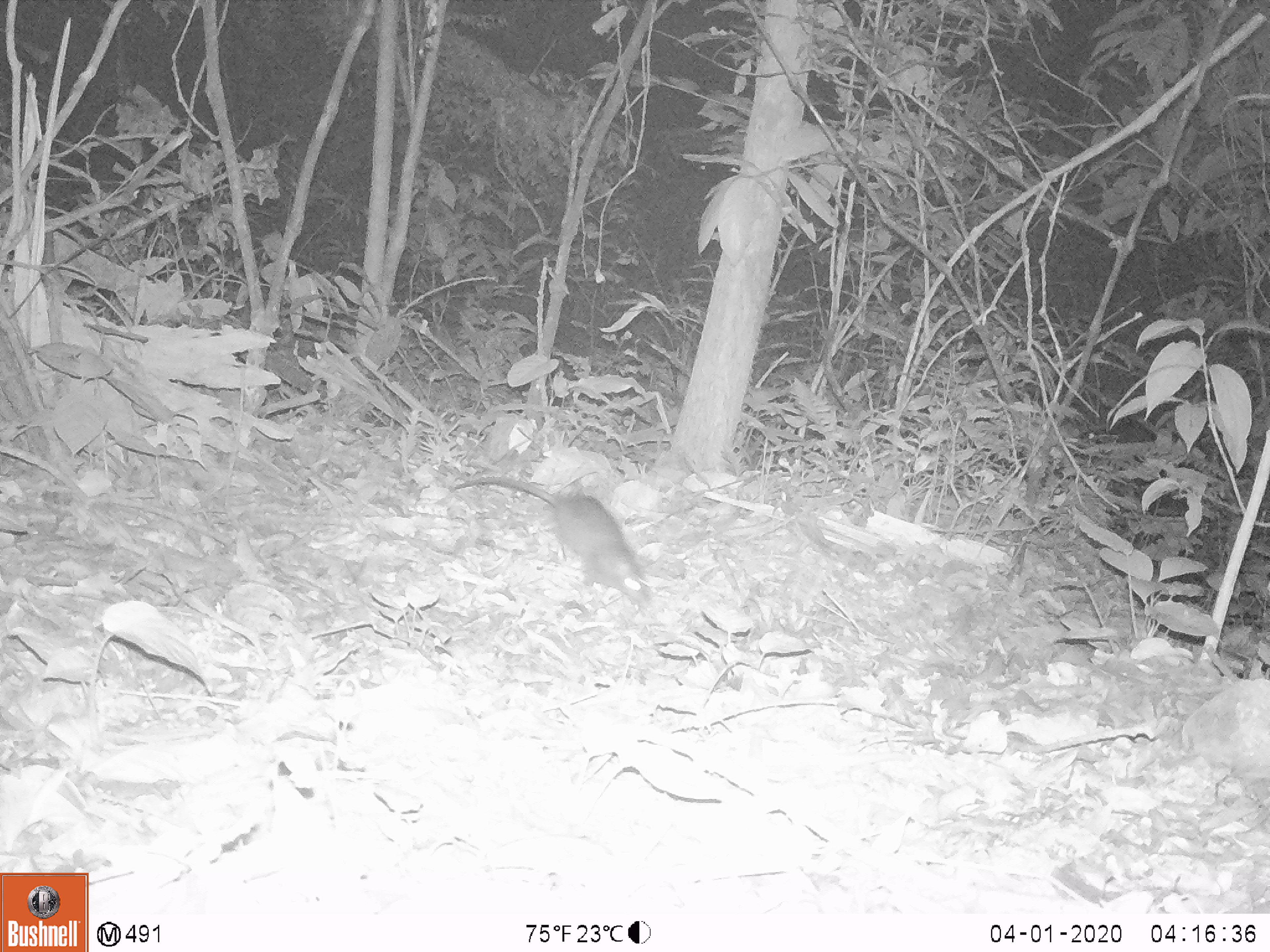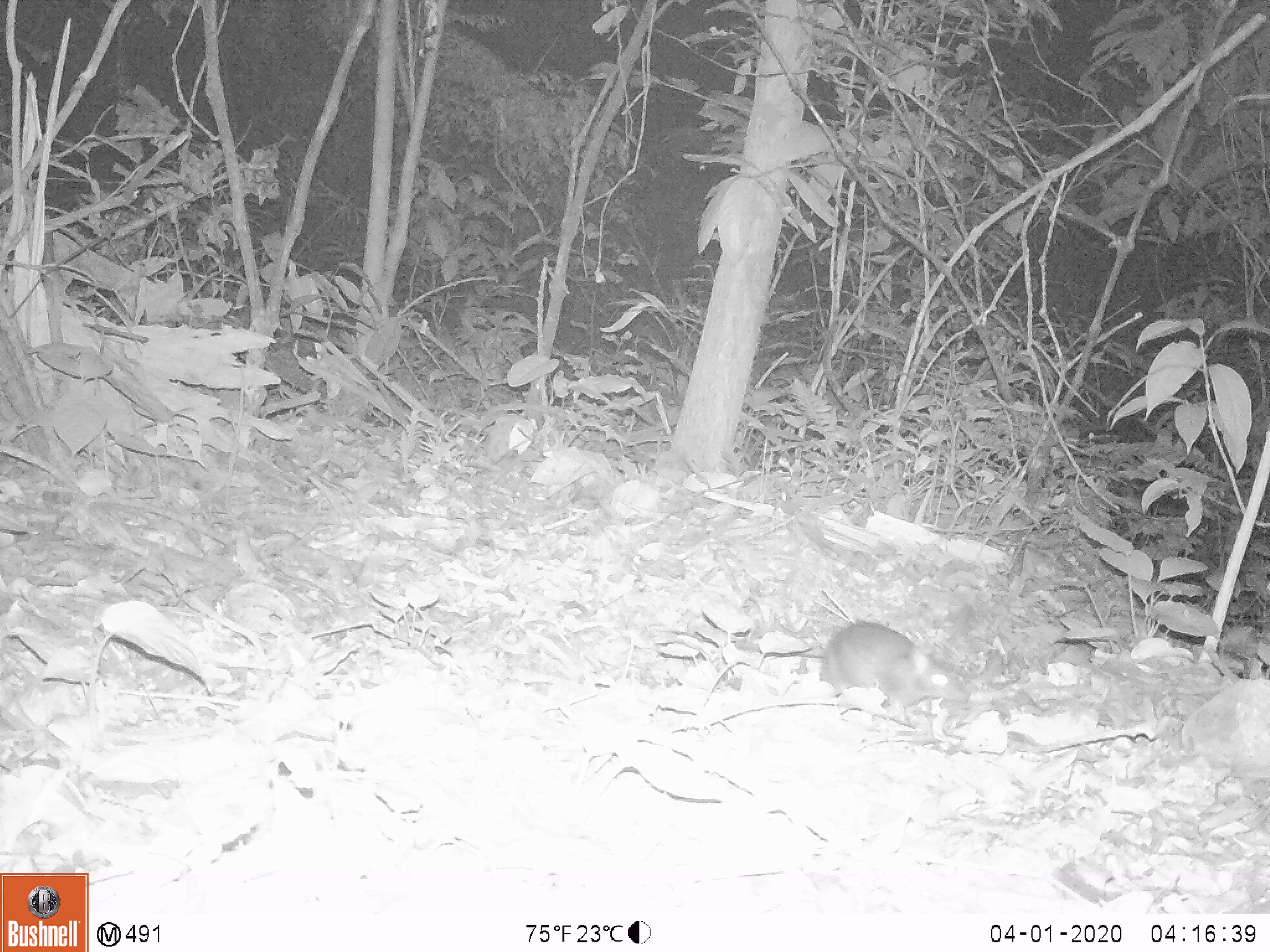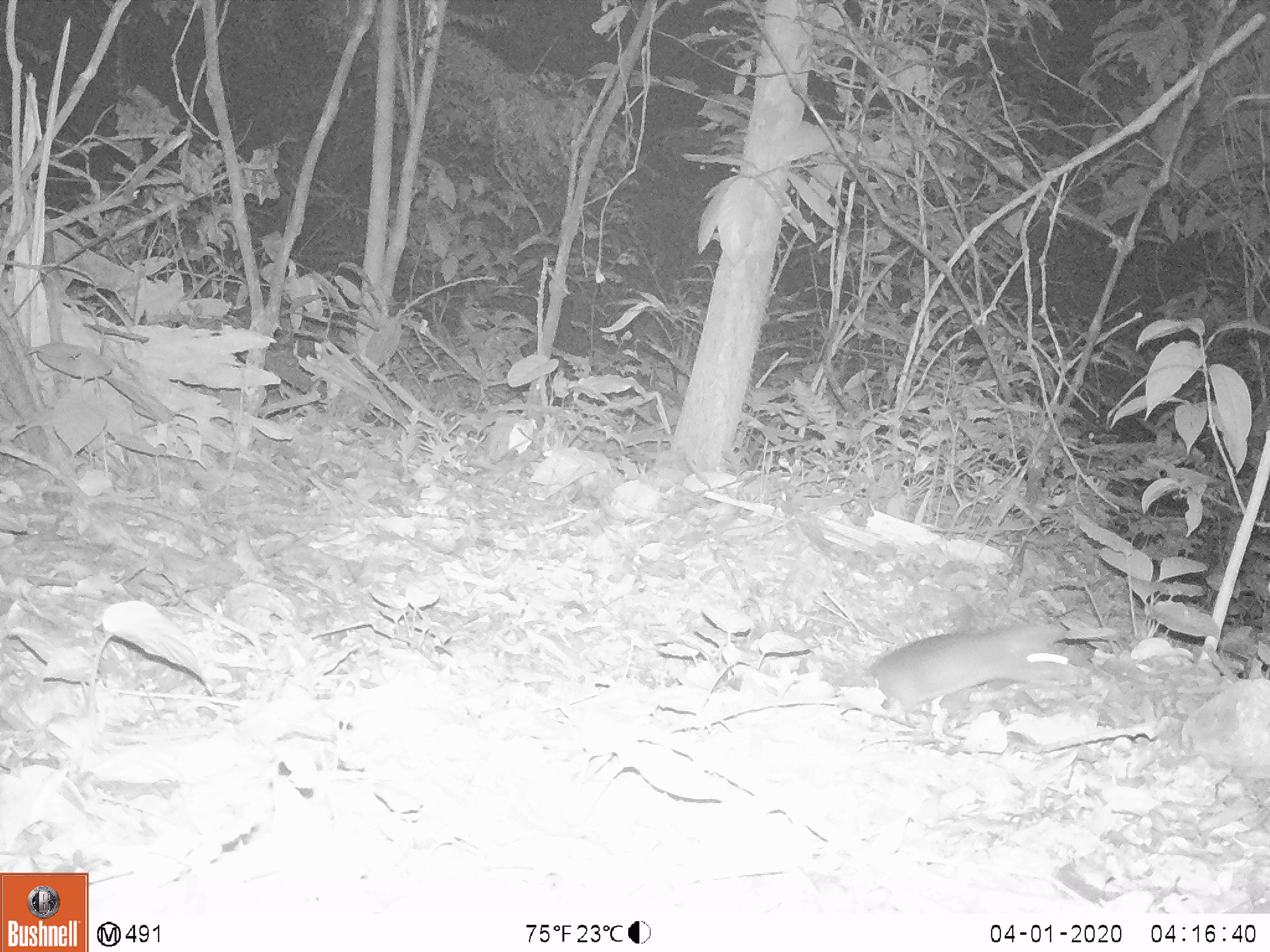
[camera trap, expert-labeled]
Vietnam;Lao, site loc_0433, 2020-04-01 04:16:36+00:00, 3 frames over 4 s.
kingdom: Animalia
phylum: Chordata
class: Mammalia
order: Rodentia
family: Muridae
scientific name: Muridae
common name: old-world mice and rats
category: unidentified murid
Unidentified murid (old-world mice and rats) (Muridae). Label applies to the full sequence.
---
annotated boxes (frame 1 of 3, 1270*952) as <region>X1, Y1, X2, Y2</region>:
unidentified murid: <region>452, 475, 648, 607</region>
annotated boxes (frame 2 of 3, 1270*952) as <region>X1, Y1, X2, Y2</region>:
unidentified murid: <region>727, 620, 973, 713</region>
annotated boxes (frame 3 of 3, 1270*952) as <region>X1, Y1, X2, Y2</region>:
unidentified murid: <region>865, 617, 1070, 727</region>